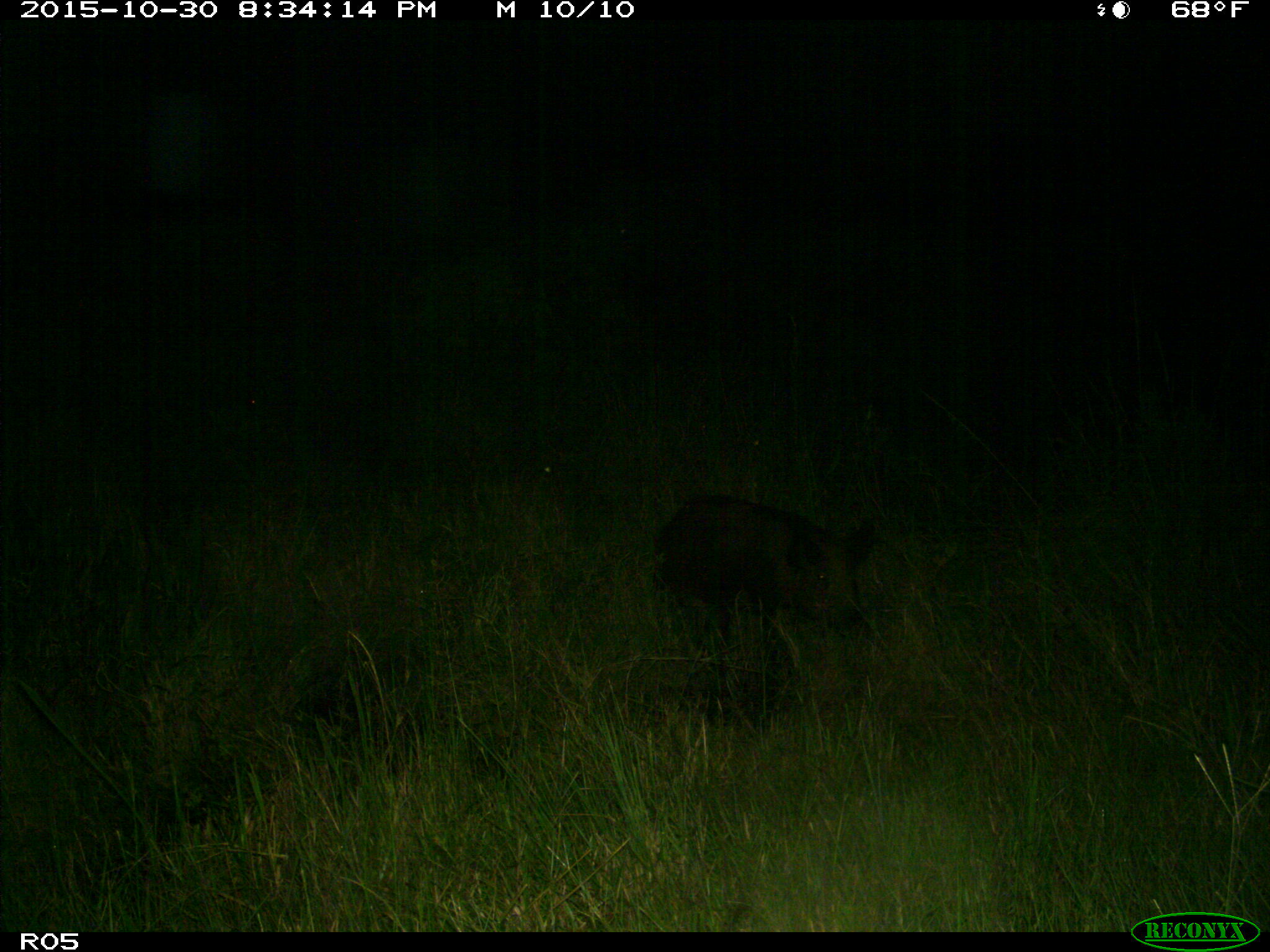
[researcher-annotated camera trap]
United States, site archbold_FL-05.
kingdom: Animalia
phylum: Chordata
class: Mammalia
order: Artiodactyla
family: Suidae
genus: Sus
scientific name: Sus scrofa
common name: wild boar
Sus scrofa (wild boar).